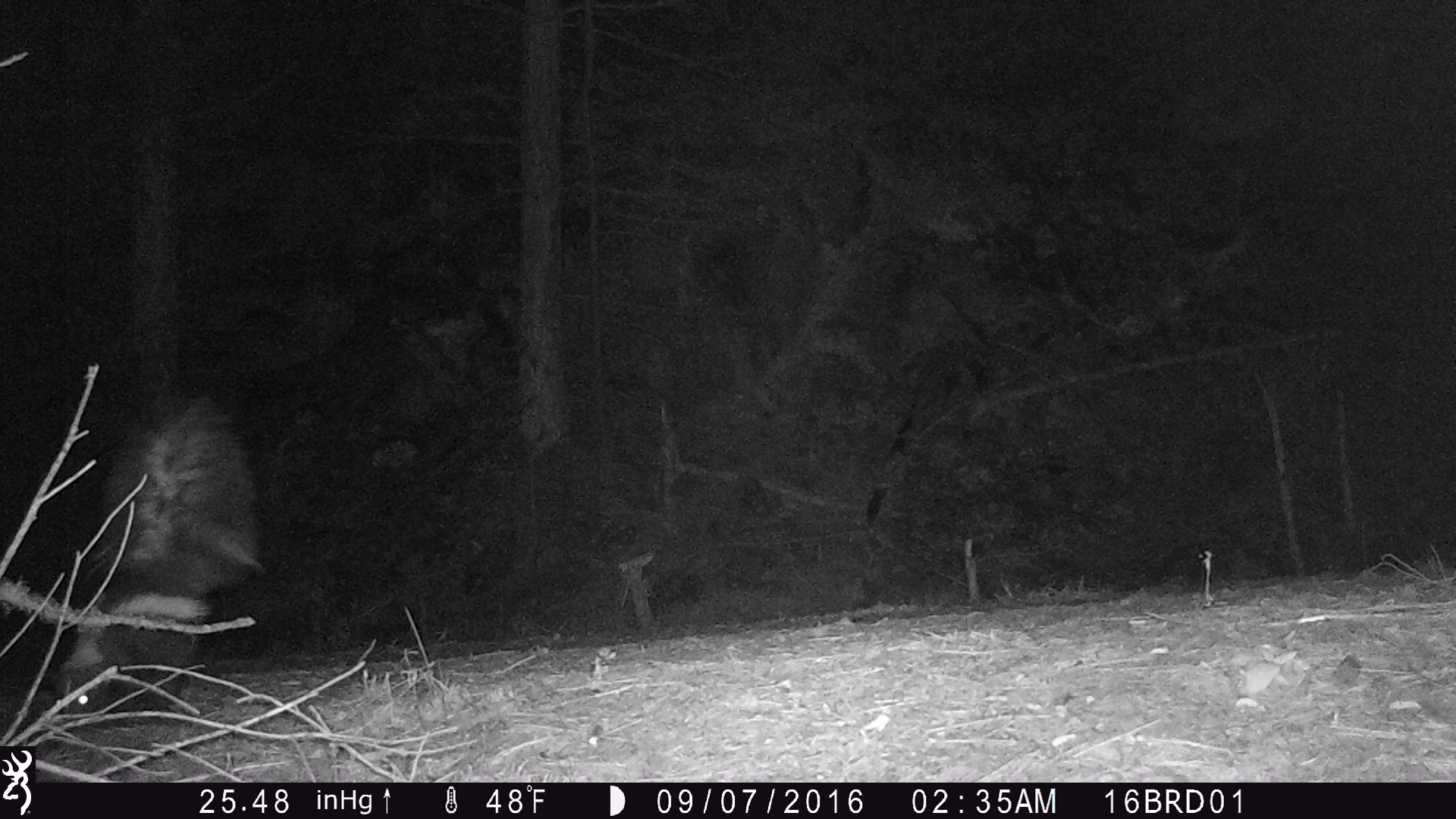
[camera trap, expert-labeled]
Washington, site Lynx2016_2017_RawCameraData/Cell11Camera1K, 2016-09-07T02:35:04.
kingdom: Animalia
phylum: Chordata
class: Mammalia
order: Carnivora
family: Mephitidae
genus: Mephitis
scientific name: Mephitis mephitis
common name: striped skunk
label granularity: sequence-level